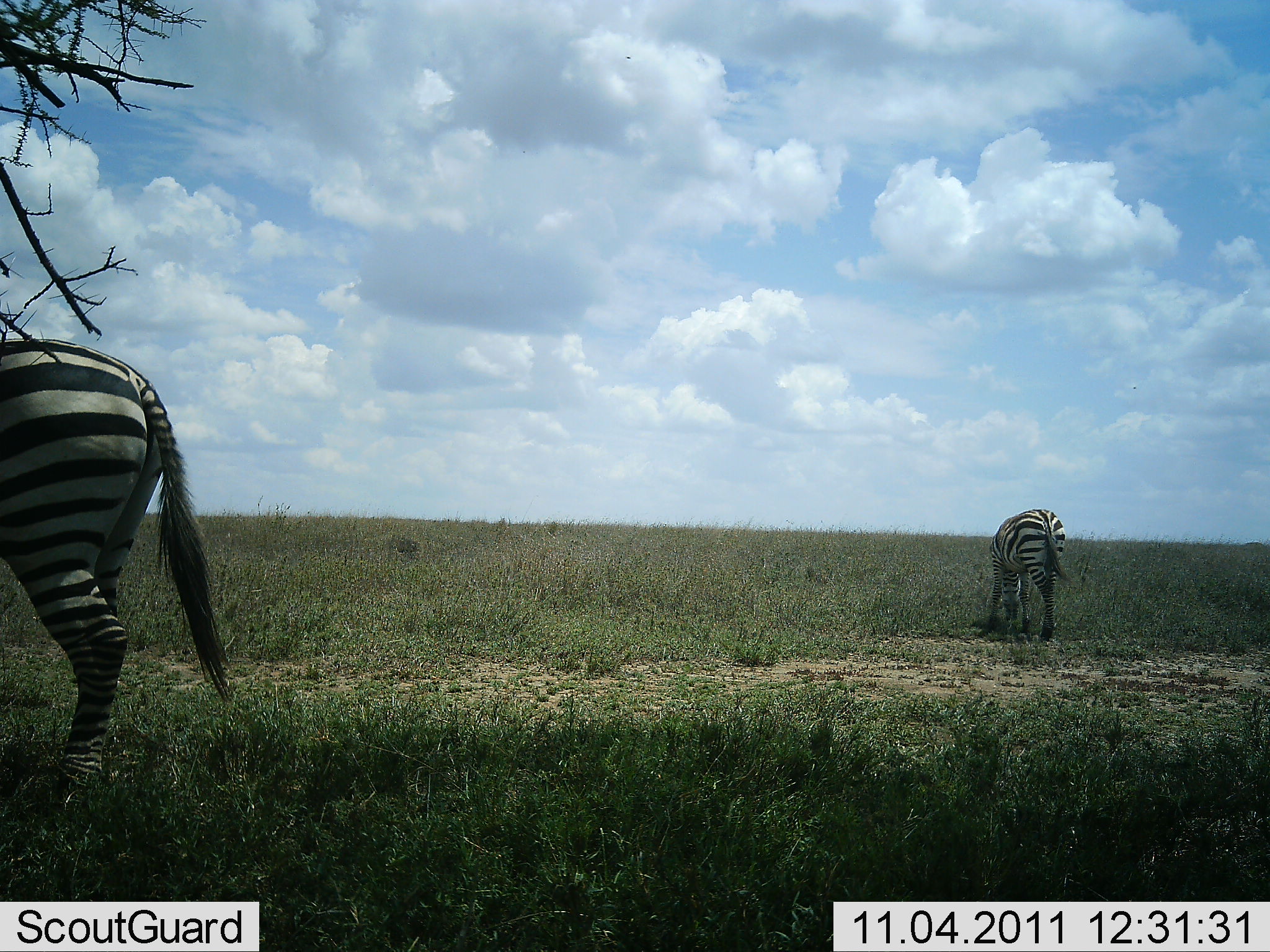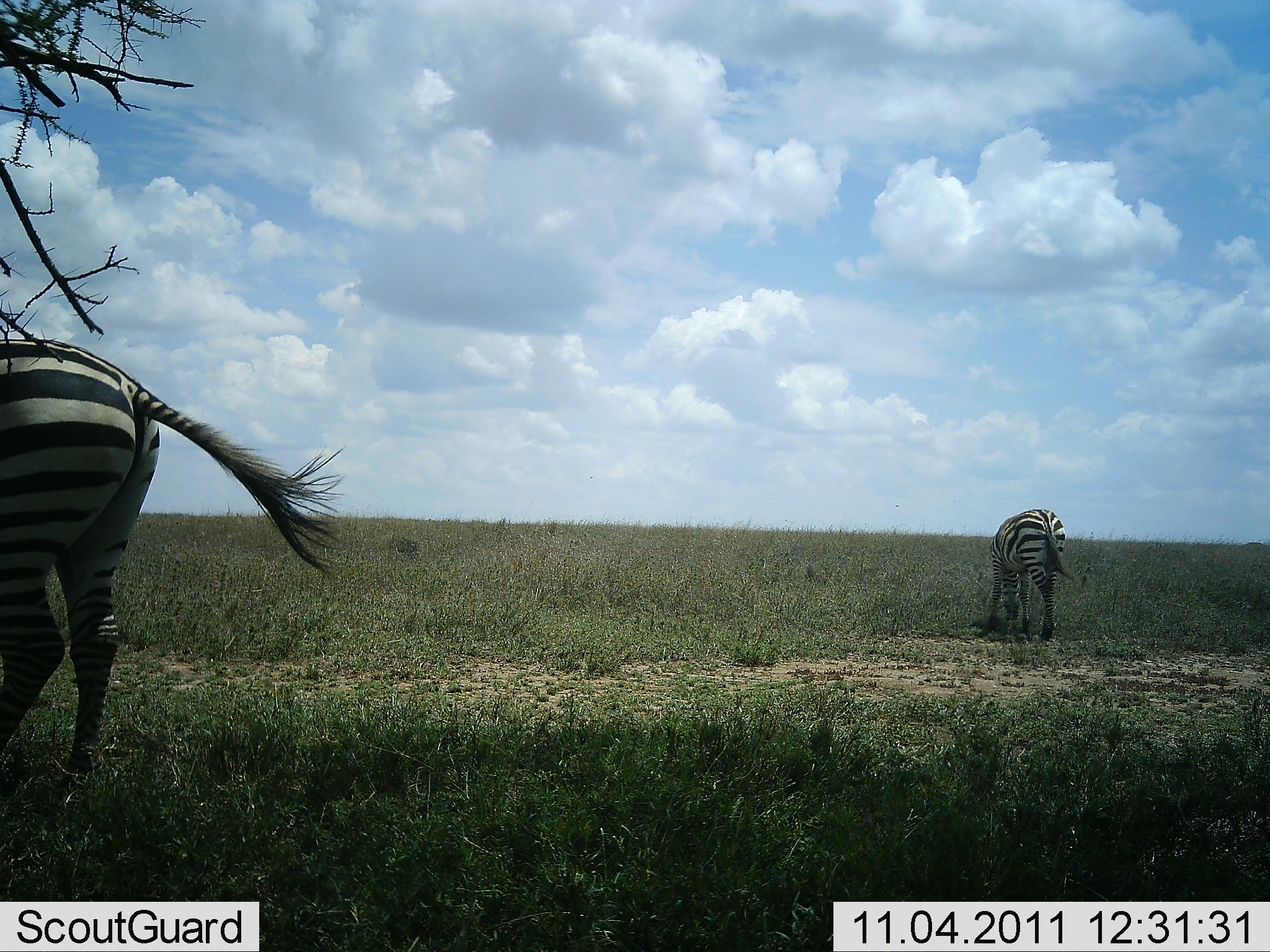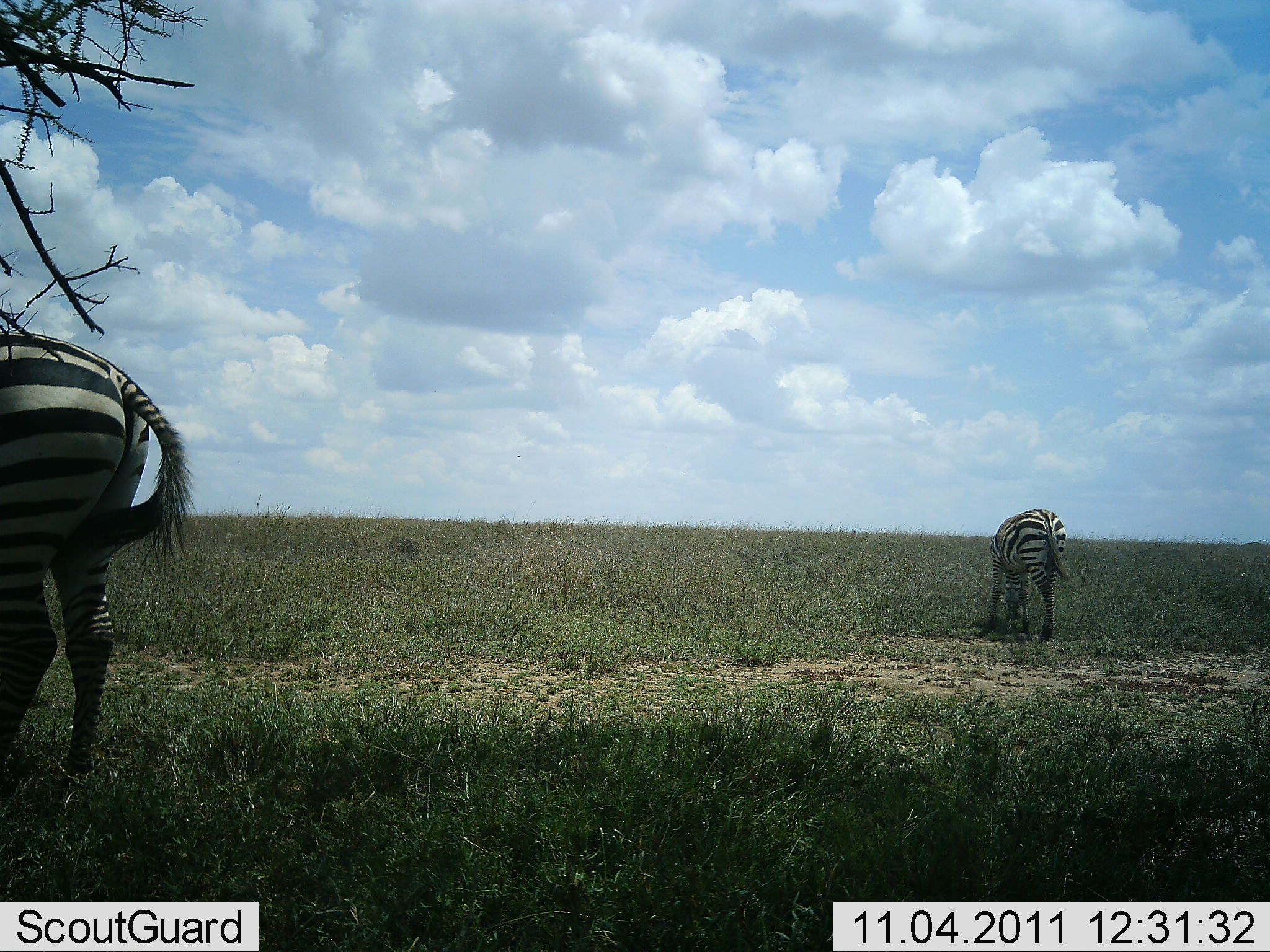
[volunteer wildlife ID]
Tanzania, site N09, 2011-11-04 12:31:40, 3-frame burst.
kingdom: Animalia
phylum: Chordata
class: Mammalia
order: Perissodactyla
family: Equidae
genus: Equus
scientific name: Equus quagga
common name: plains zebra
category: zebra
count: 2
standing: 46%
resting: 0%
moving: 8%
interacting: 0%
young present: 0%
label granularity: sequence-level